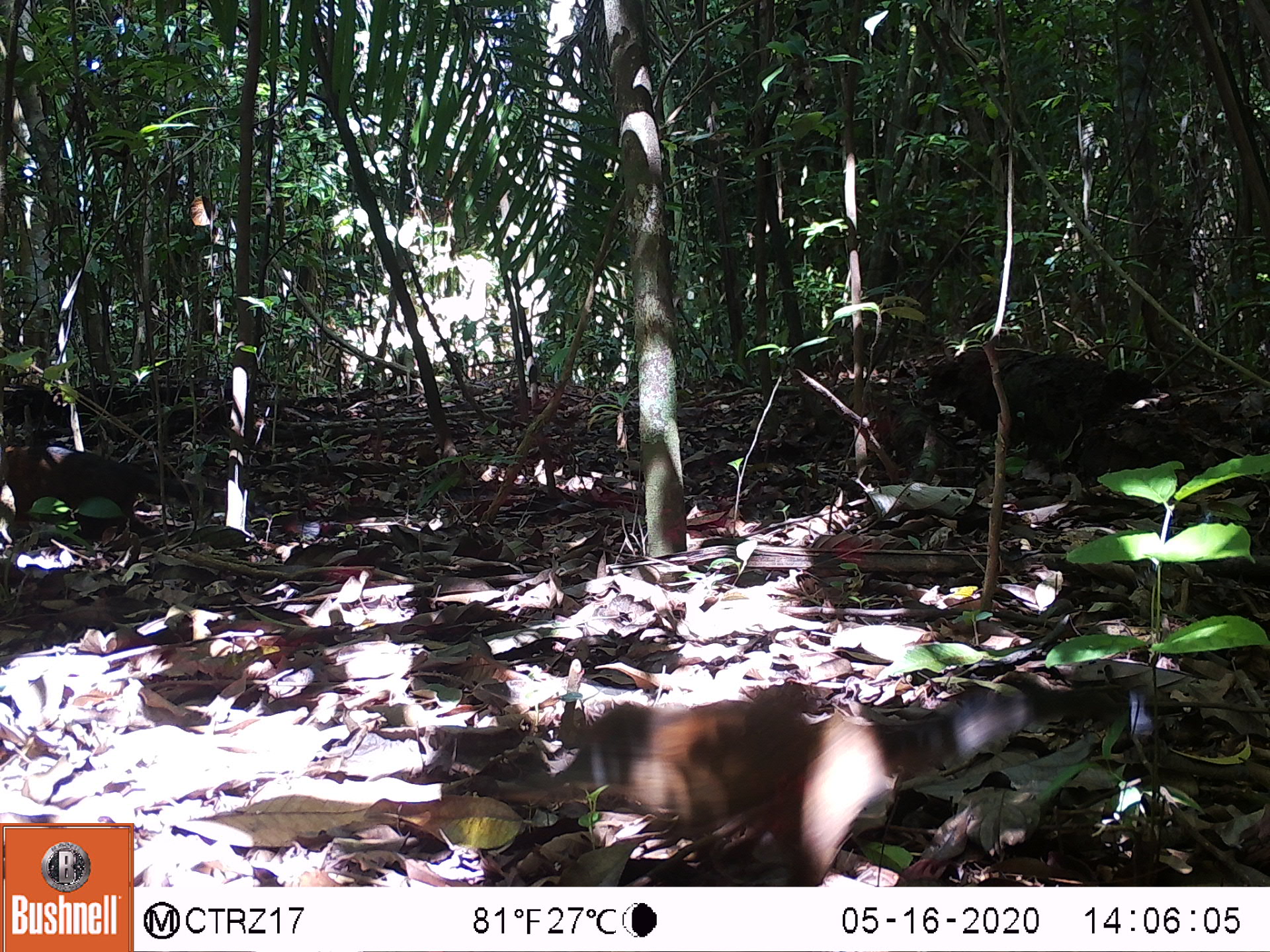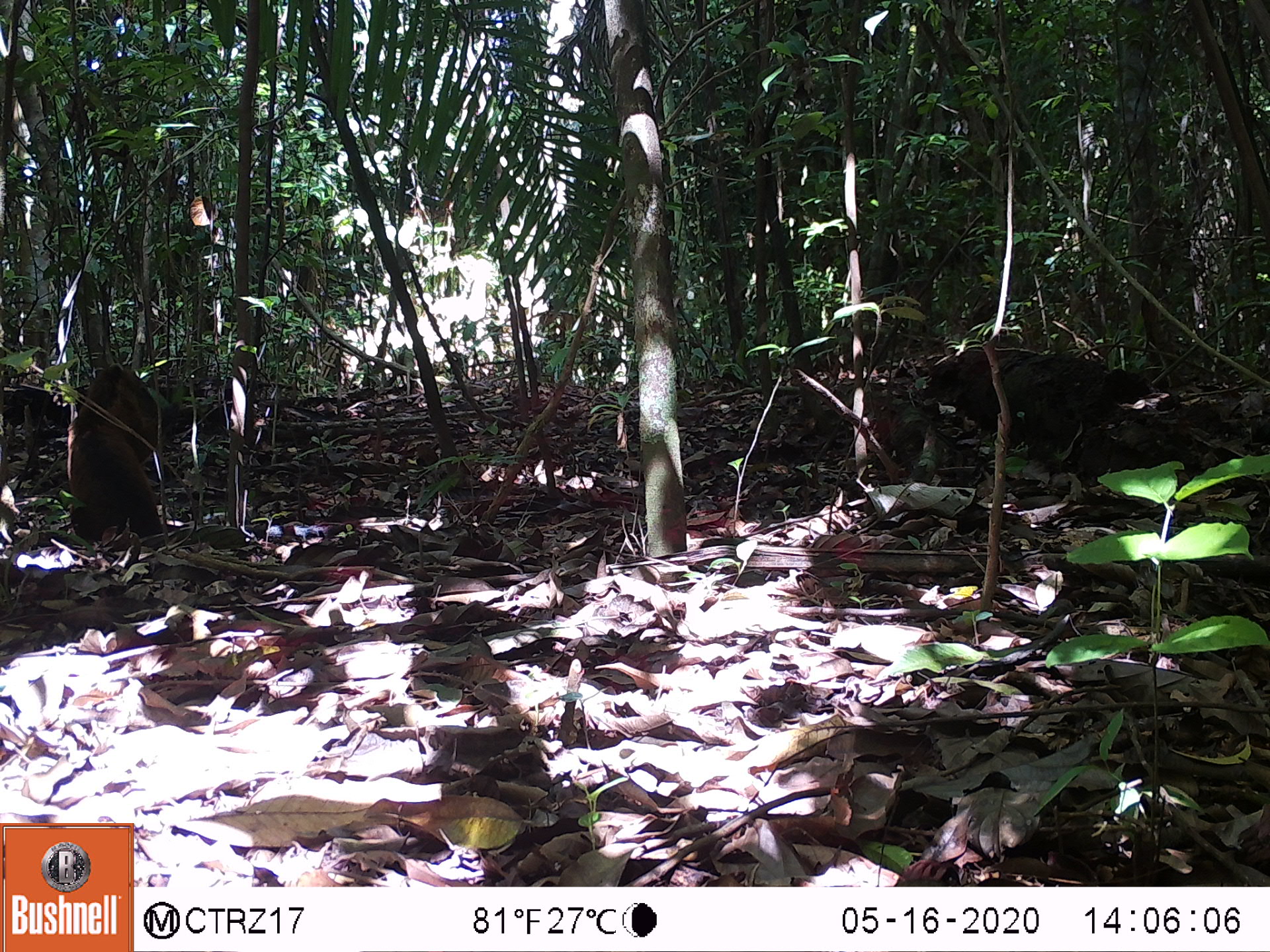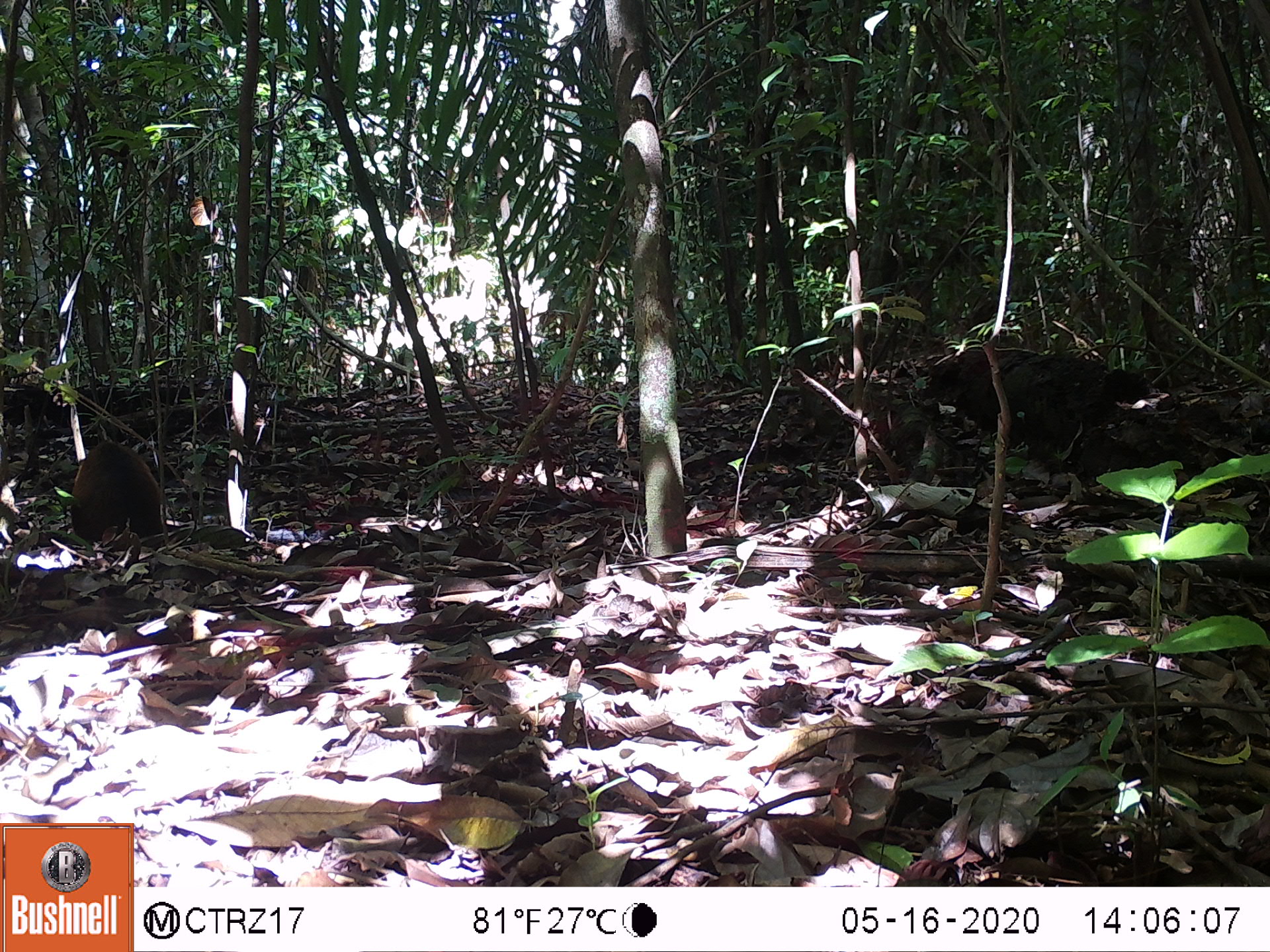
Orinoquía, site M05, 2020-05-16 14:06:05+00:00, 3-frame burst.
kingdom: Animalia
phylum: Chordata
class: Mammalia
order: Carnivora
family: Procyonidae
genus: Nasua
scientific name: Nasua nasua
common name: south american coati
South american coati (Nasua nasua).